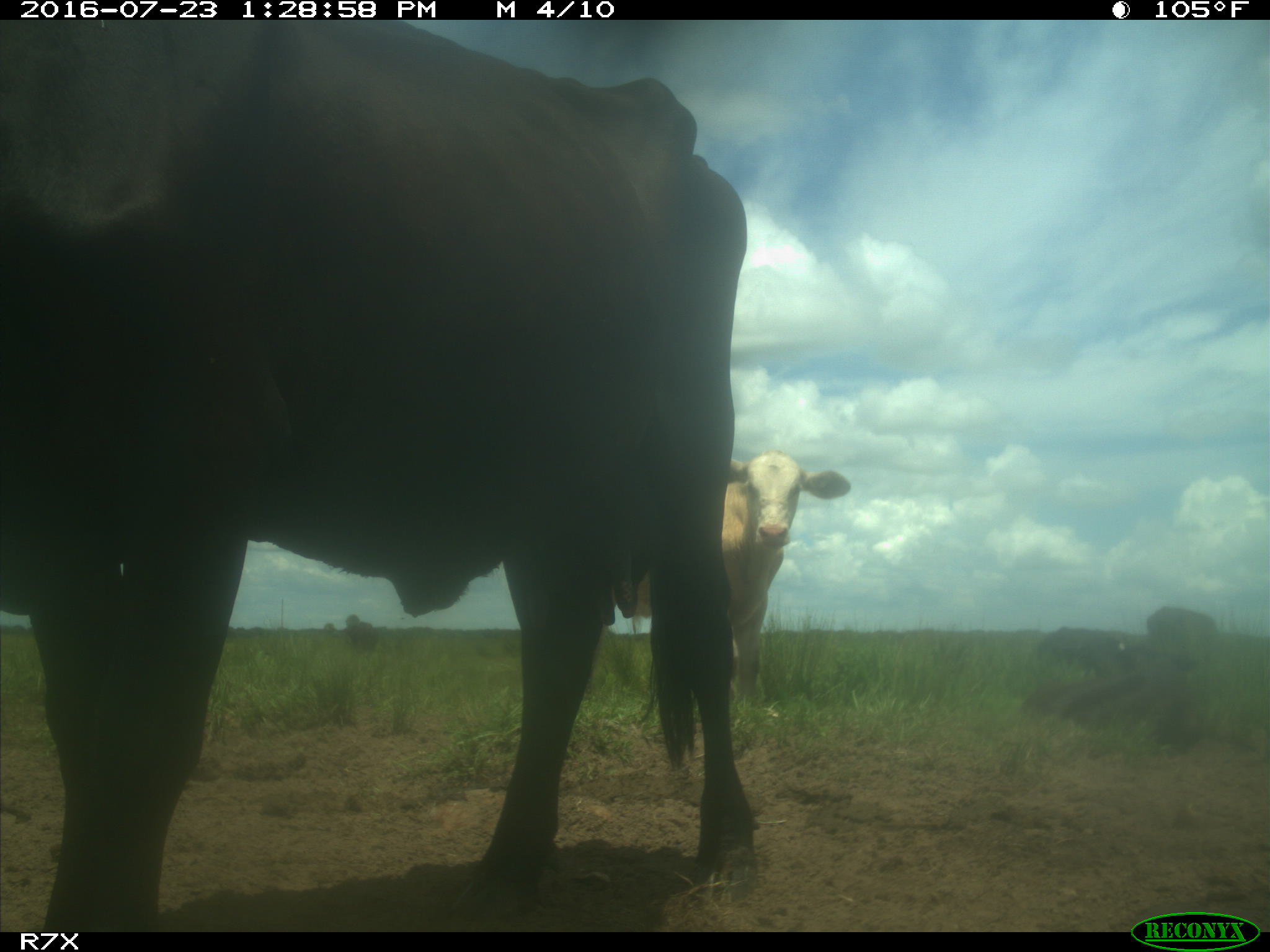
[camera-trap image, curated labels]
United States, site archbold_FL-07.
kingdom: Animalia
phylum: Chordata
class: Mammalia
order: Artiodactyla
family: Bovidae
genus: Bos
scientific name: Bos taurus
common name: domestic cow